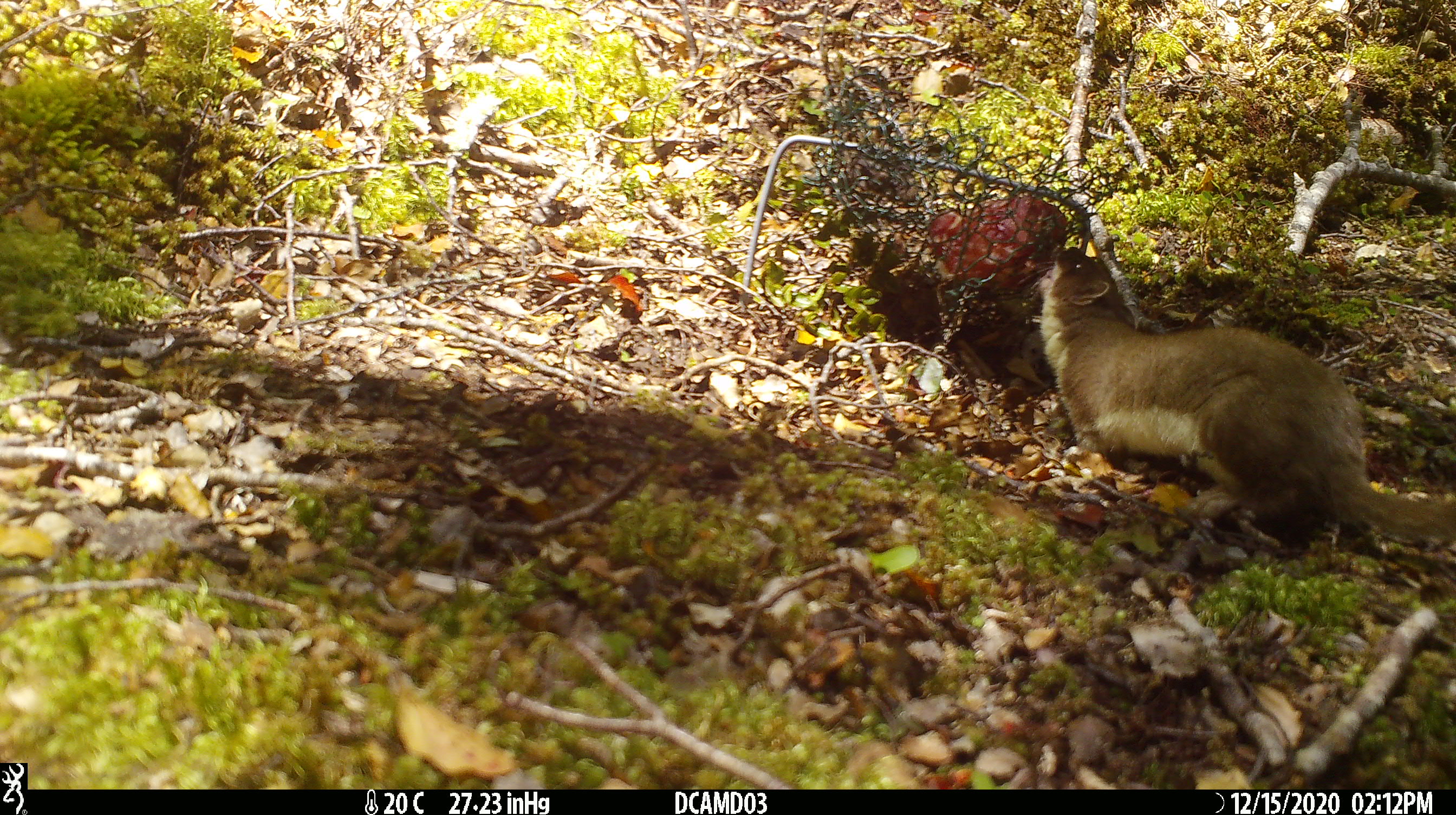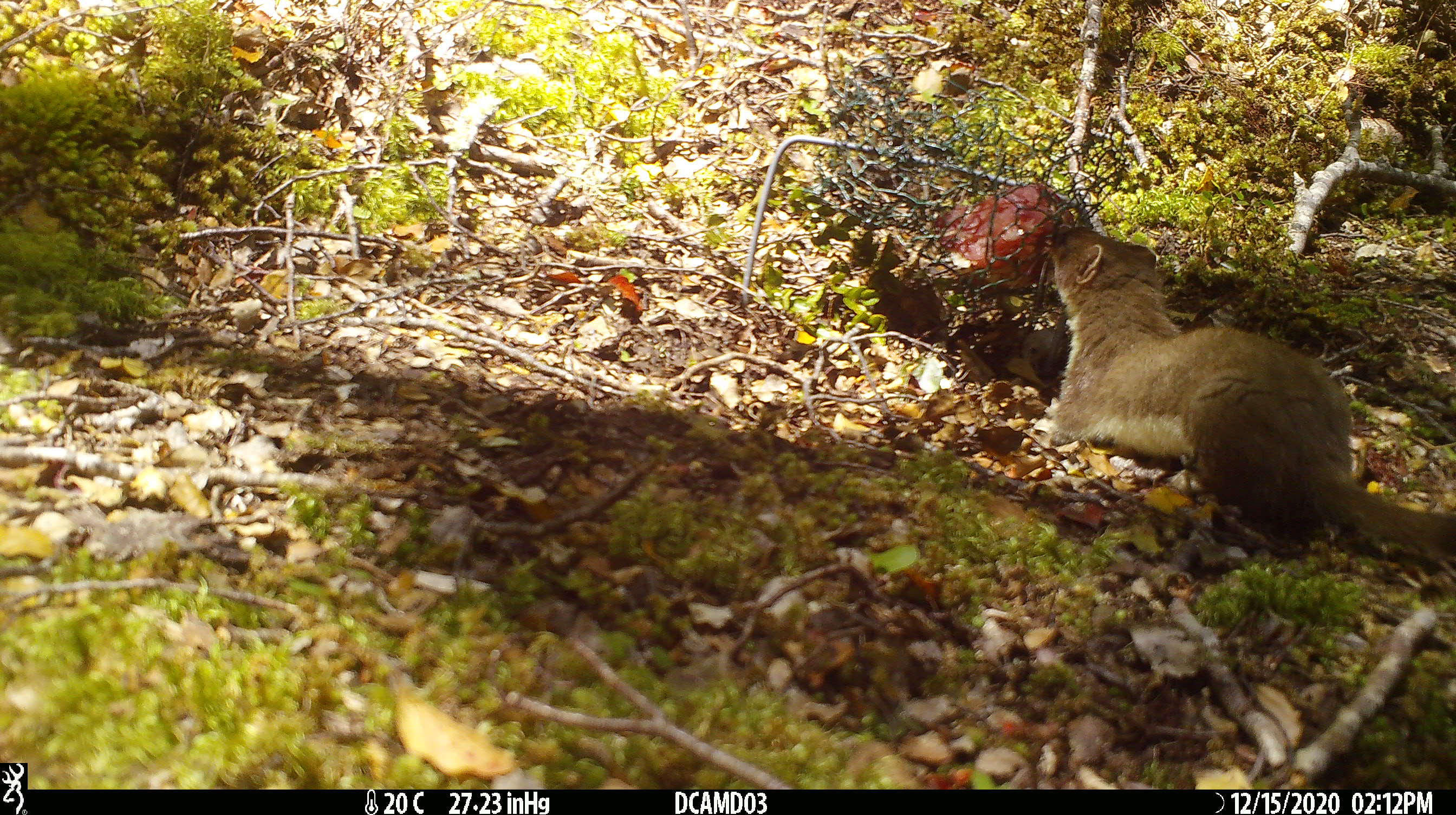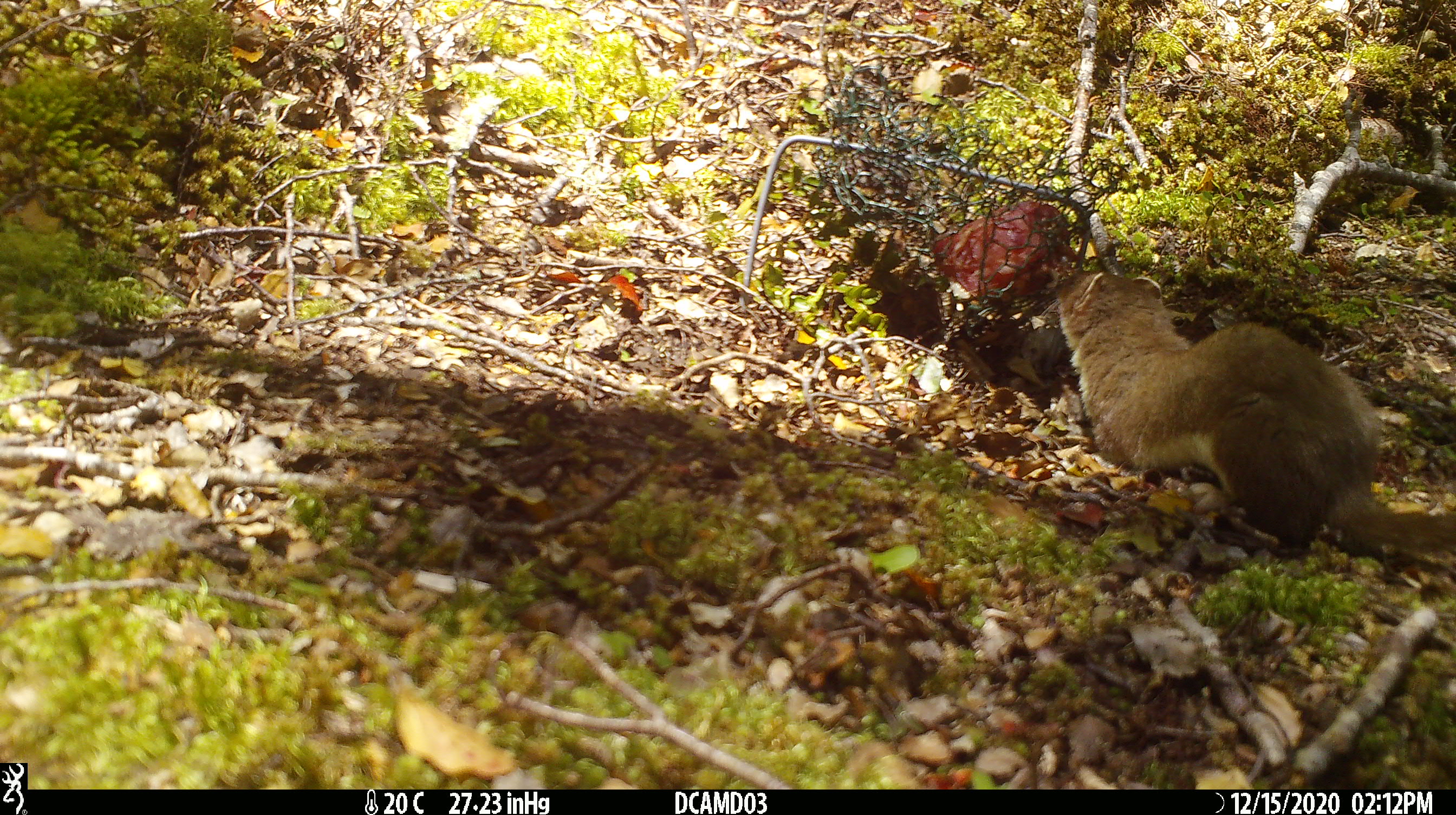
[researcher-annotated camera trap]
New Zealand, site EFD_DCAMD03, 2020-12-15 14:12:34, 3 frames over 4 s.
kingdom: Animalia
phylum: Chordata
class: Mammalia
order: Carnivora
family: Mustelidae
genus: Mustela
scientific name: Mustela erminea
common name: stoat